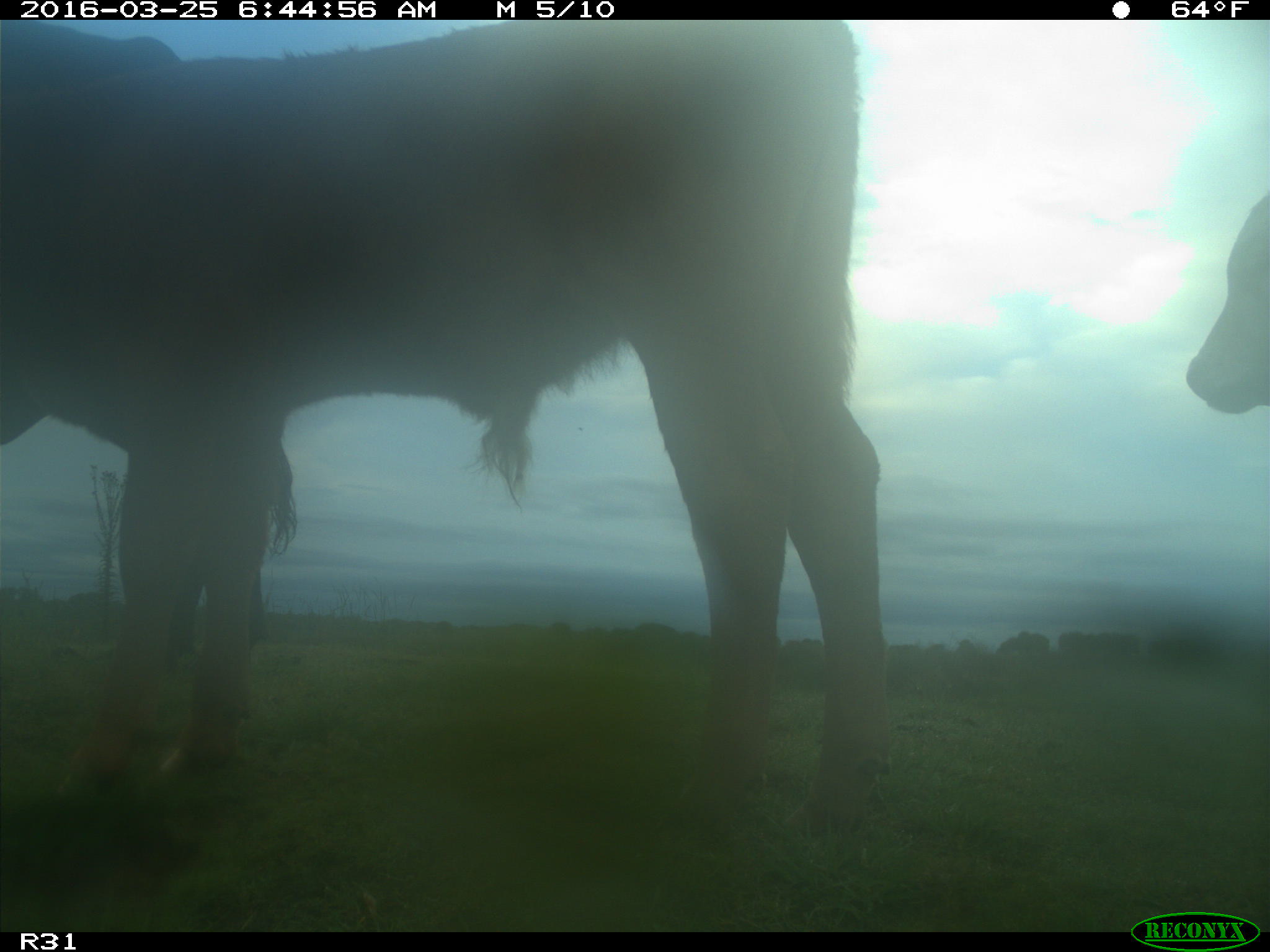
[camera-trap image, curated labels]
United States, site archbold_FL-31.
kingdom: Animalia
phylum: Chordata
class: Mammalia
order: Artiodactyla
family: Bovidae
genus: Bos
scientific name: Bos taurus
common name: domestic cow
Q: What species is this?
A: Bos taurus (domestic cow).